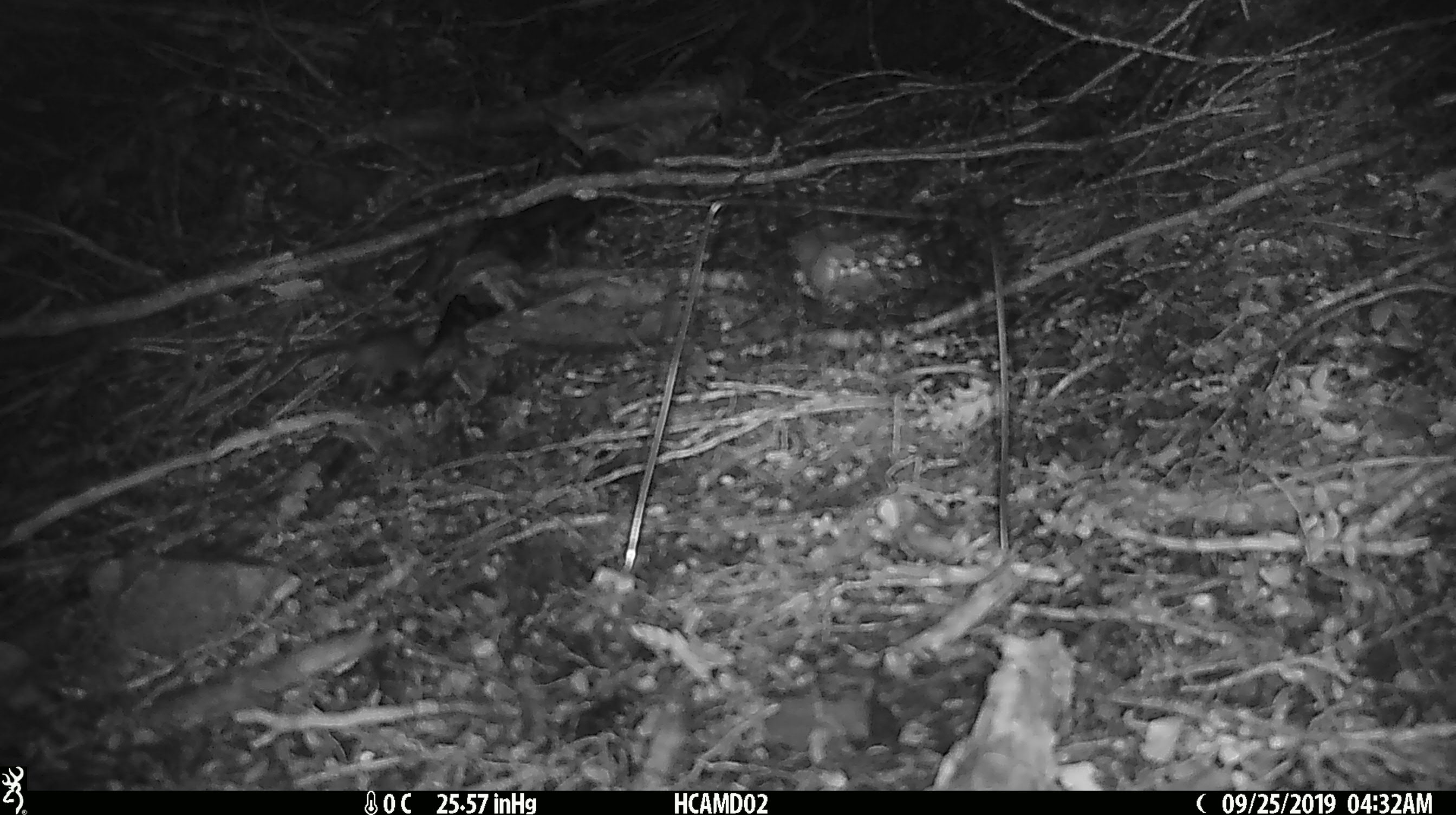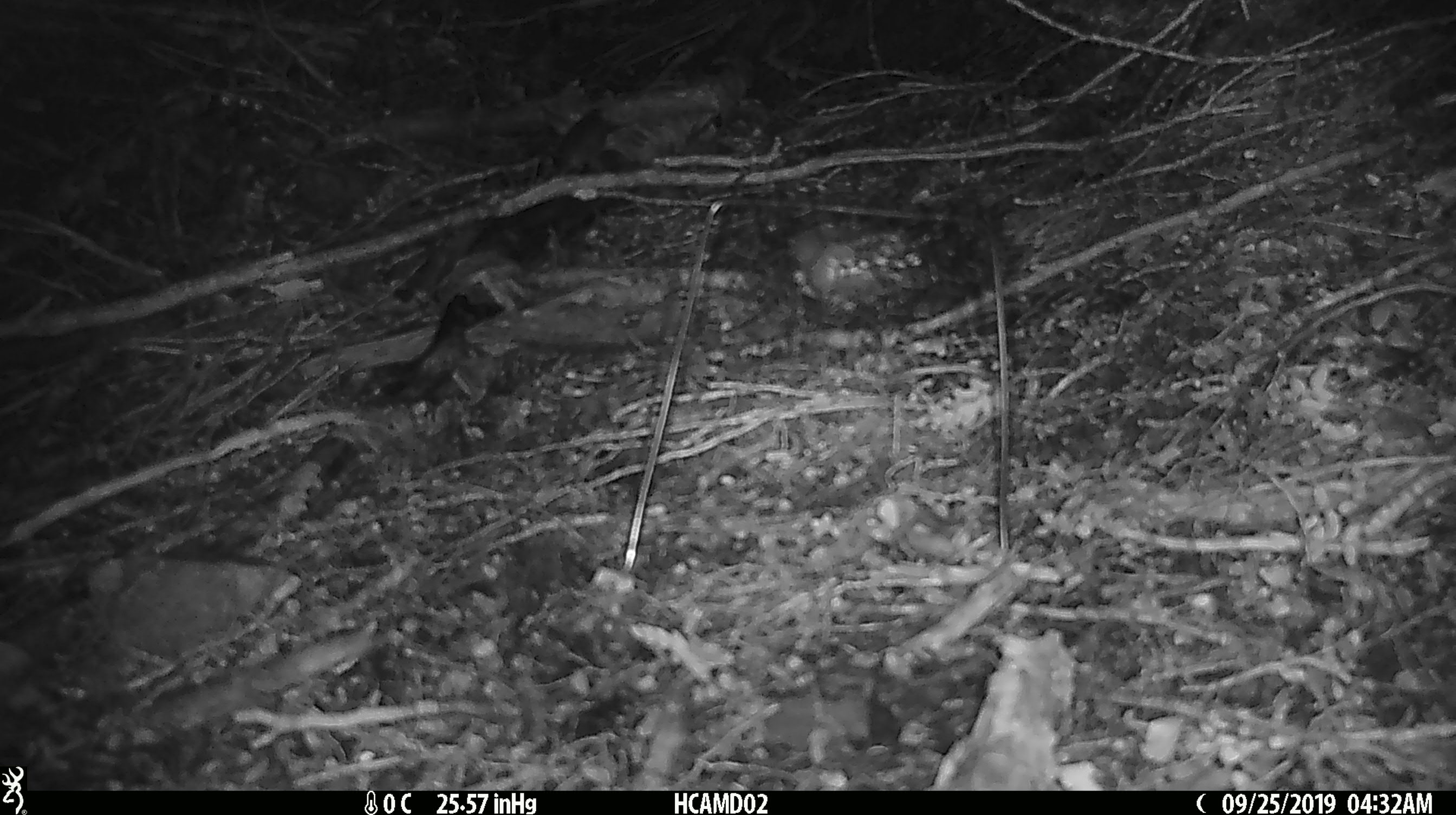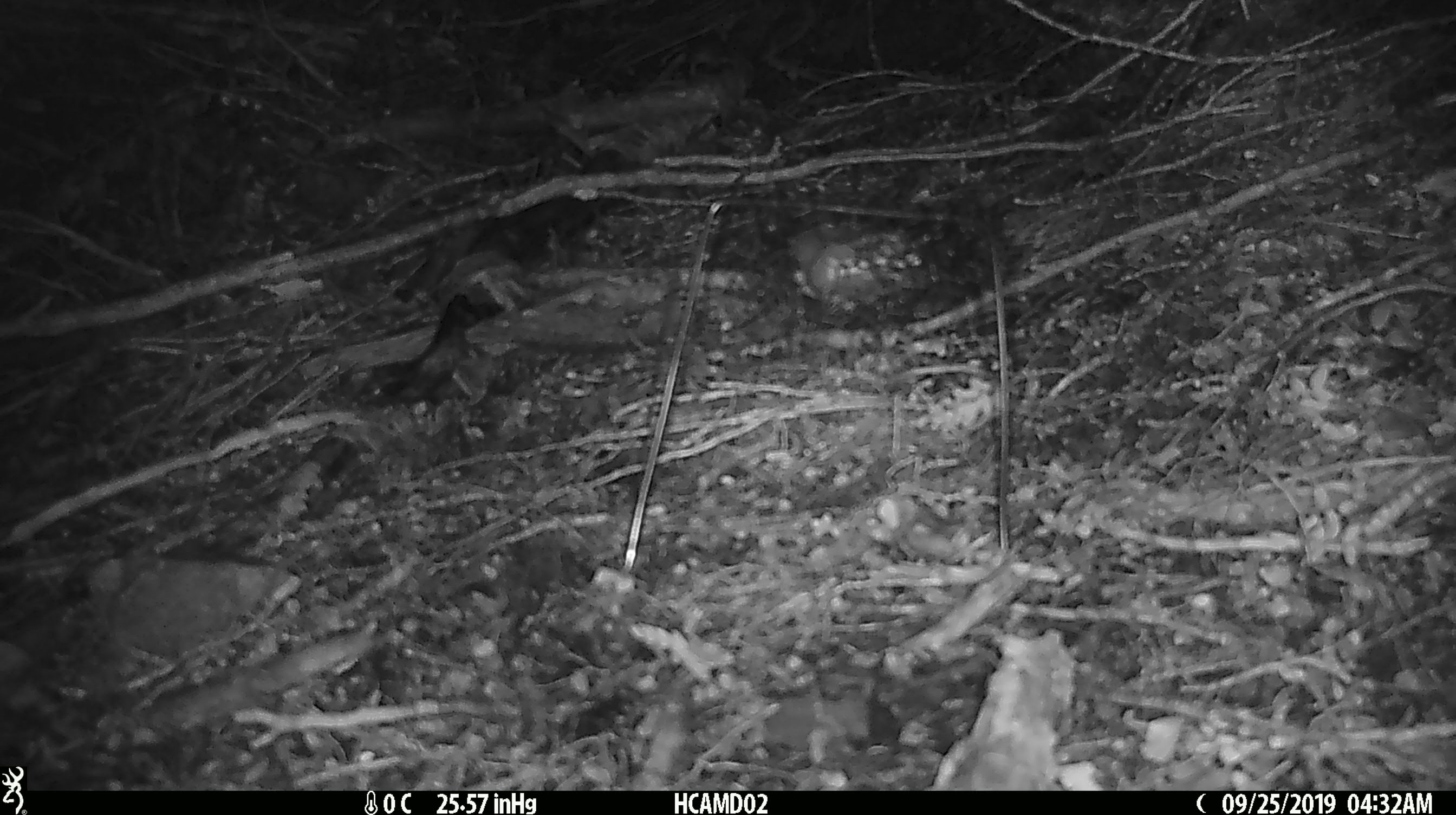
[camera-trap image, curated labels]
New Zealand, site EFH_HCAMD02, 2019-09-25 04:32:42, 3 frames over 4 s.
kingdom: Animalia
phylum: Chordata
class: Mammalia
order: Rodentia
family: Muridae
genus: Mus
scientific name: Mus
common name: mouse